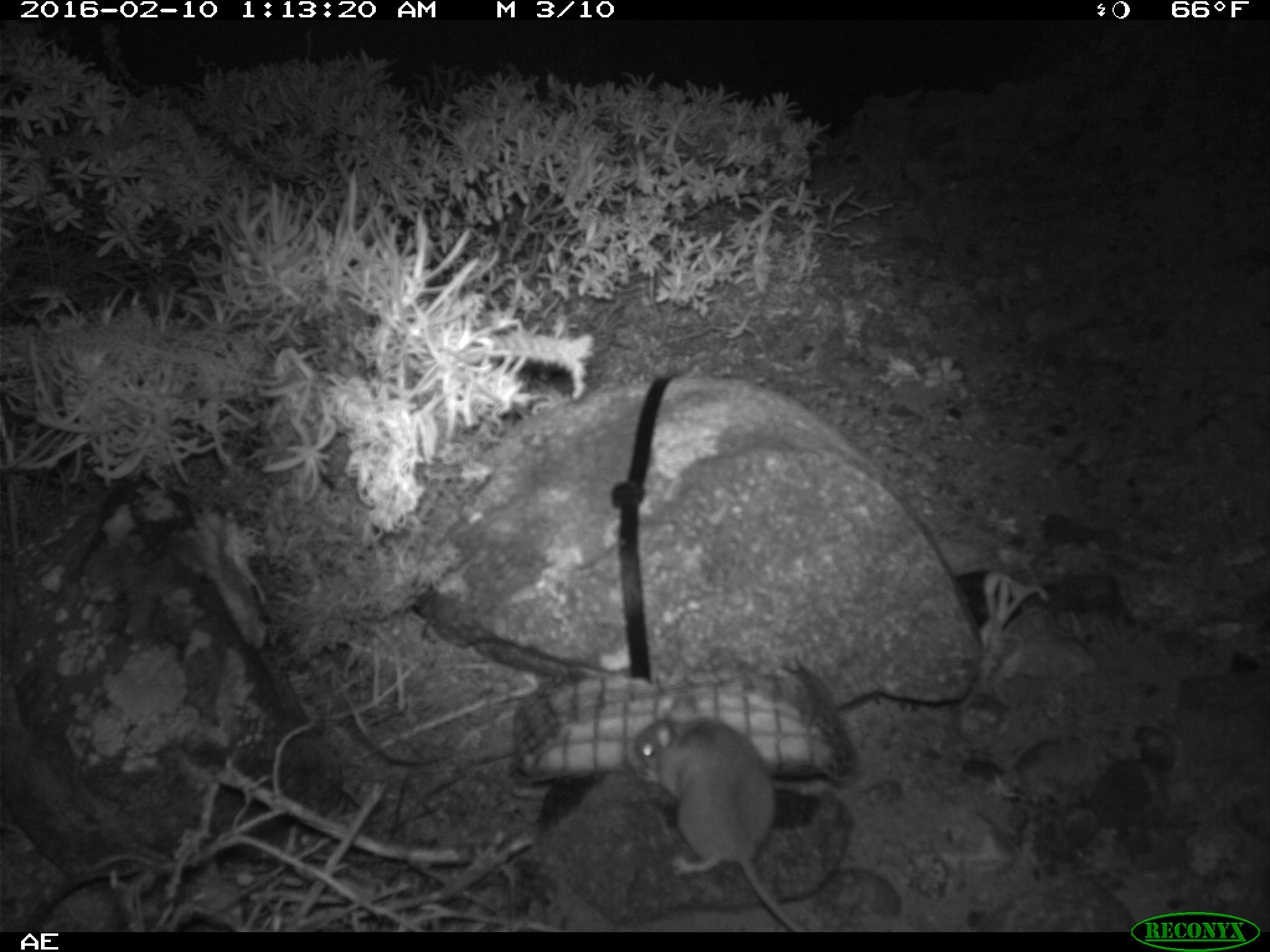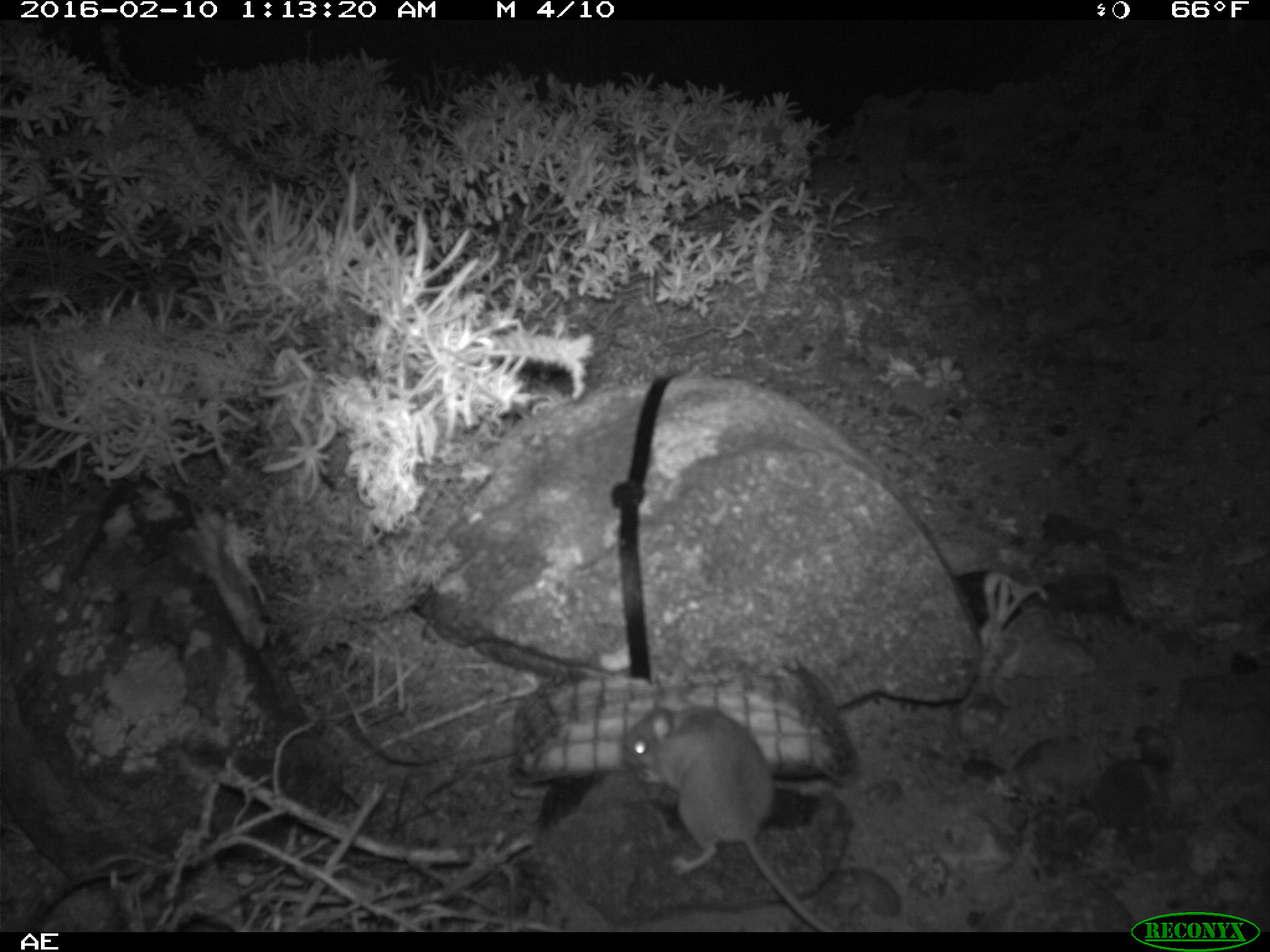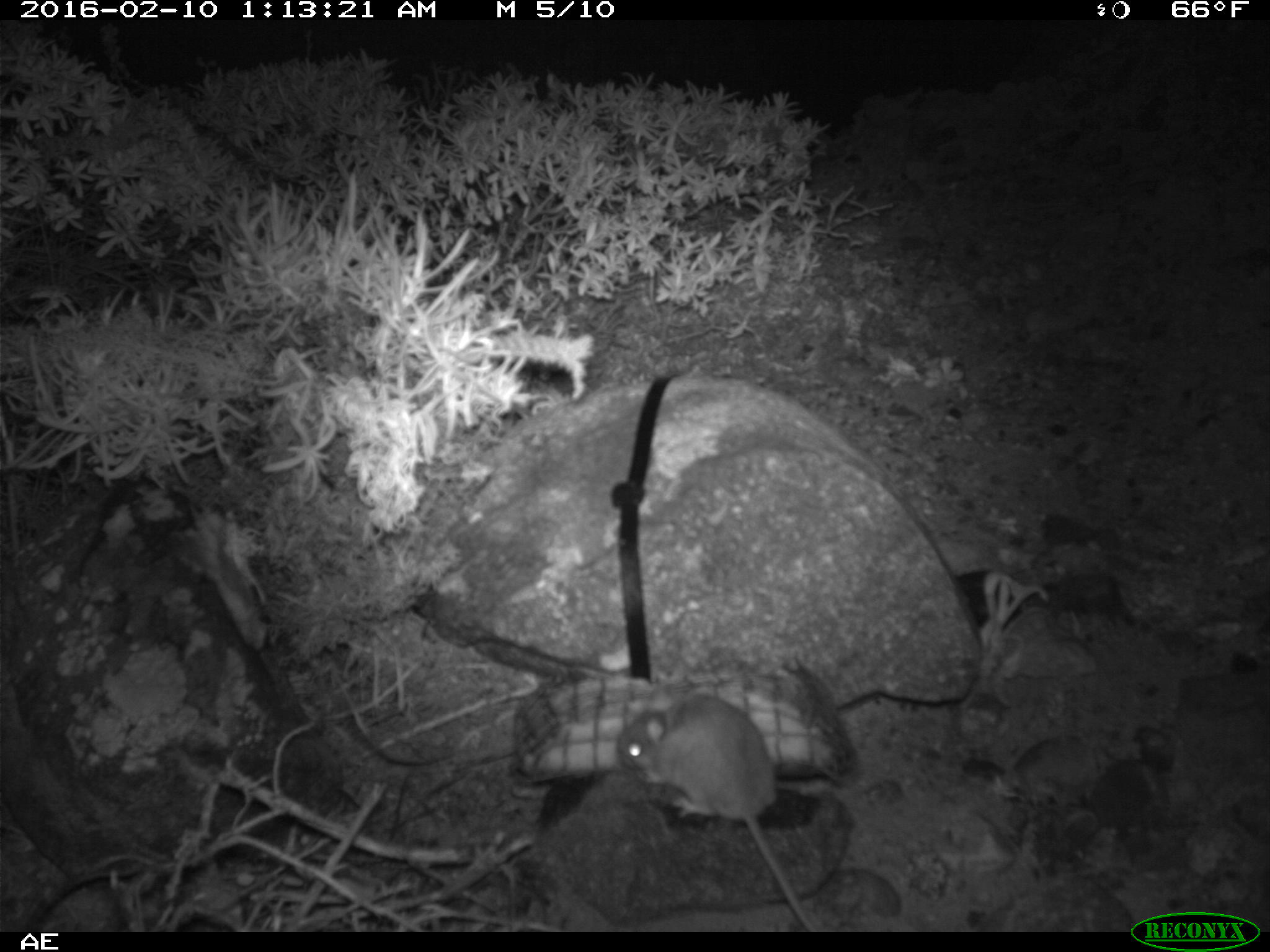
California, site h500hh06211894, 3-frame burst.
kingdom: Animalia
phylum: Chordata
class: Mammalia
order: Rodentia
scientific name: Rodentia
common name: rodent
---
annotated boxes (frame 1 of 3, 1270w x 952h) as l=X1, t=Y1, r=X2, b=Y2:
rodent: l=624, t=700, r=807, b=929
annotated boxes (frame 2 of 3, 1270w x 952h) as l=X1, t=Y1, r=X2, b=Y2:
rodent: l=624, t=701, r=840, b=929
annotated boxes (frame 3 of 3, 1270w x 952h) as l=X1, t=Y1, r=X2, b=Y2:
rodent: l=613, t=692, r=821, b=929